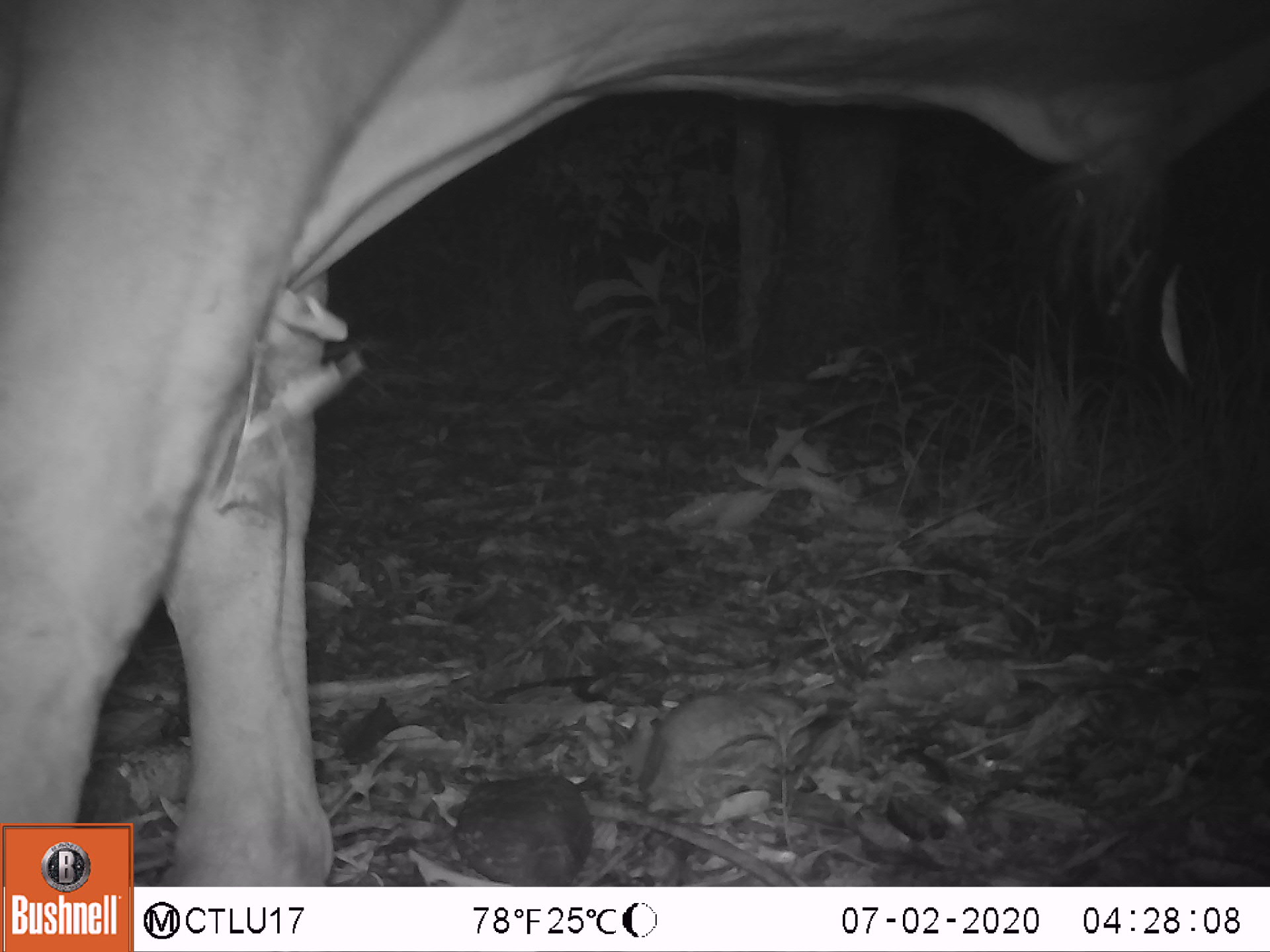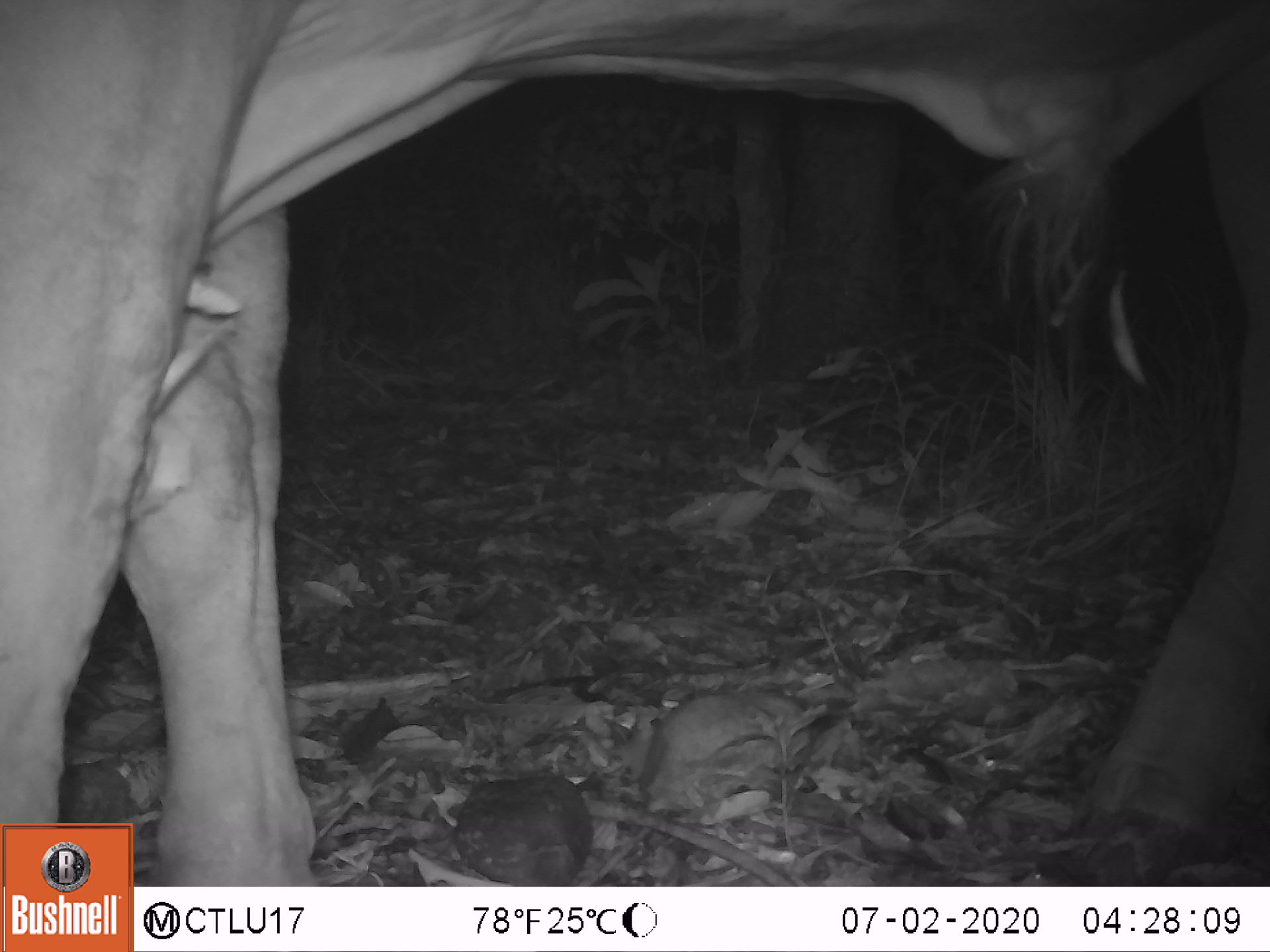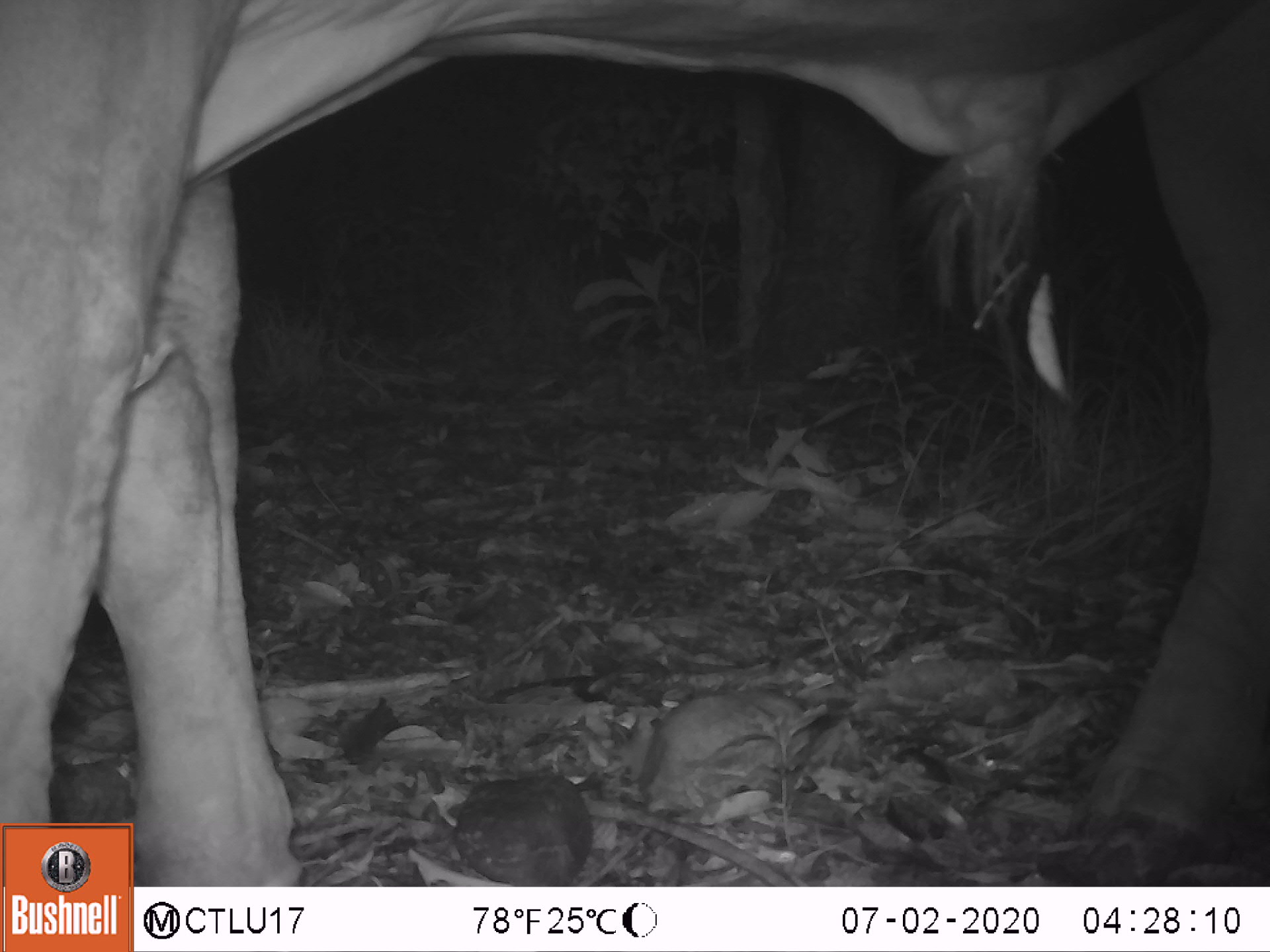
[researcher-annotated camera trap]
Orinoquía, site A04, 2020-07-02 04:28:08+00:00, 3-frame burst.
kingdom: Animalia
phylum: Chordata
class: Mammalia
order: Artiodactyla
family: Bovidae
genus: Bos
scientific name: Bos taurus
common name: cow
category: cattle